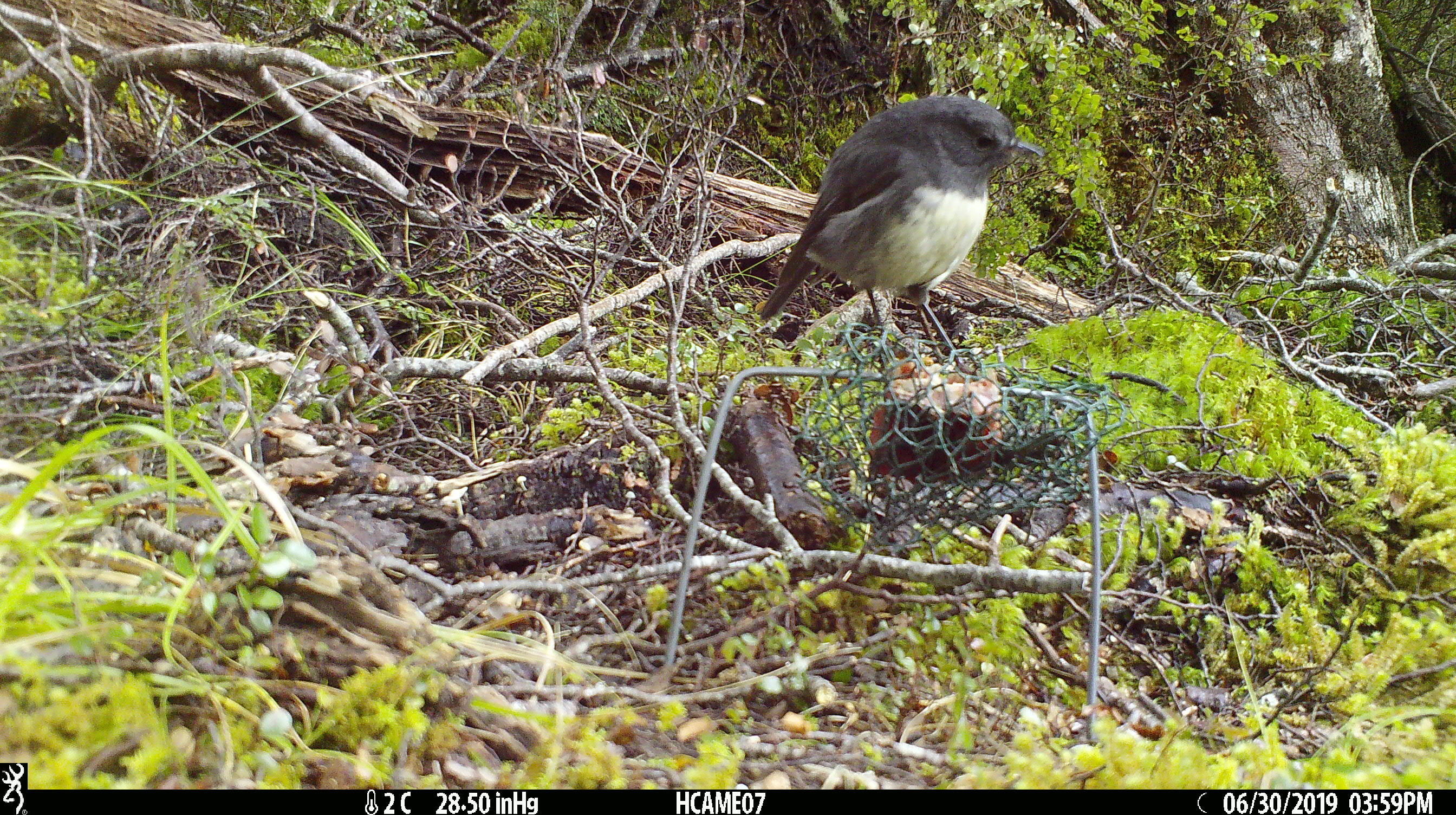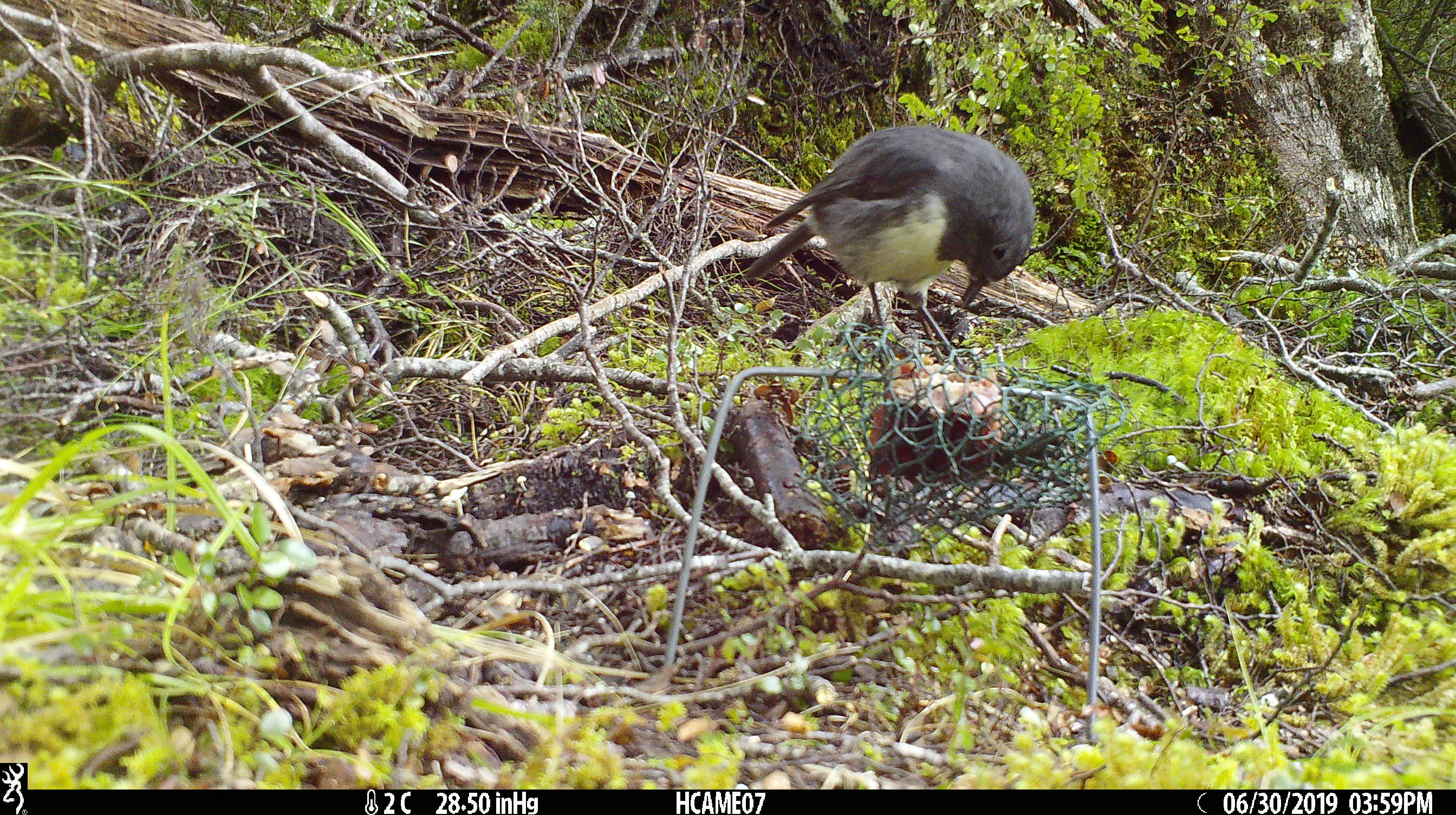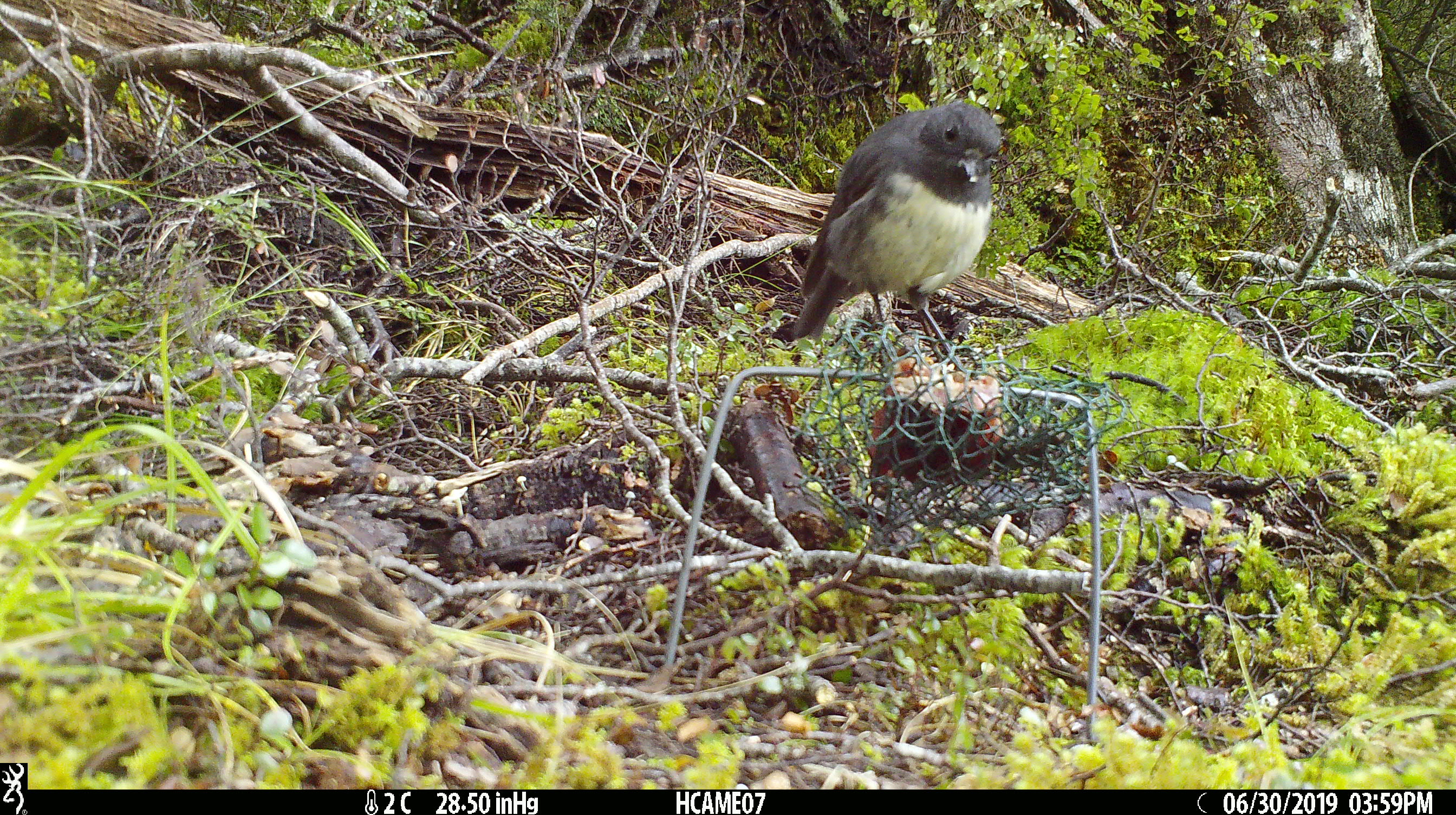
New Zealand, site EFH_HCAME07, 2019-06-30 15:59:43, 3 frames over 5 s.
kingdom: Animalia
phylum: Chordata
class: Aves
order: Passeriformes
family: Petroicidae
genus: Petroica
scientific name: Petroica australis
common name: new zealand robin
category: robin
Robin (new zealand robin) (Petroica australis).